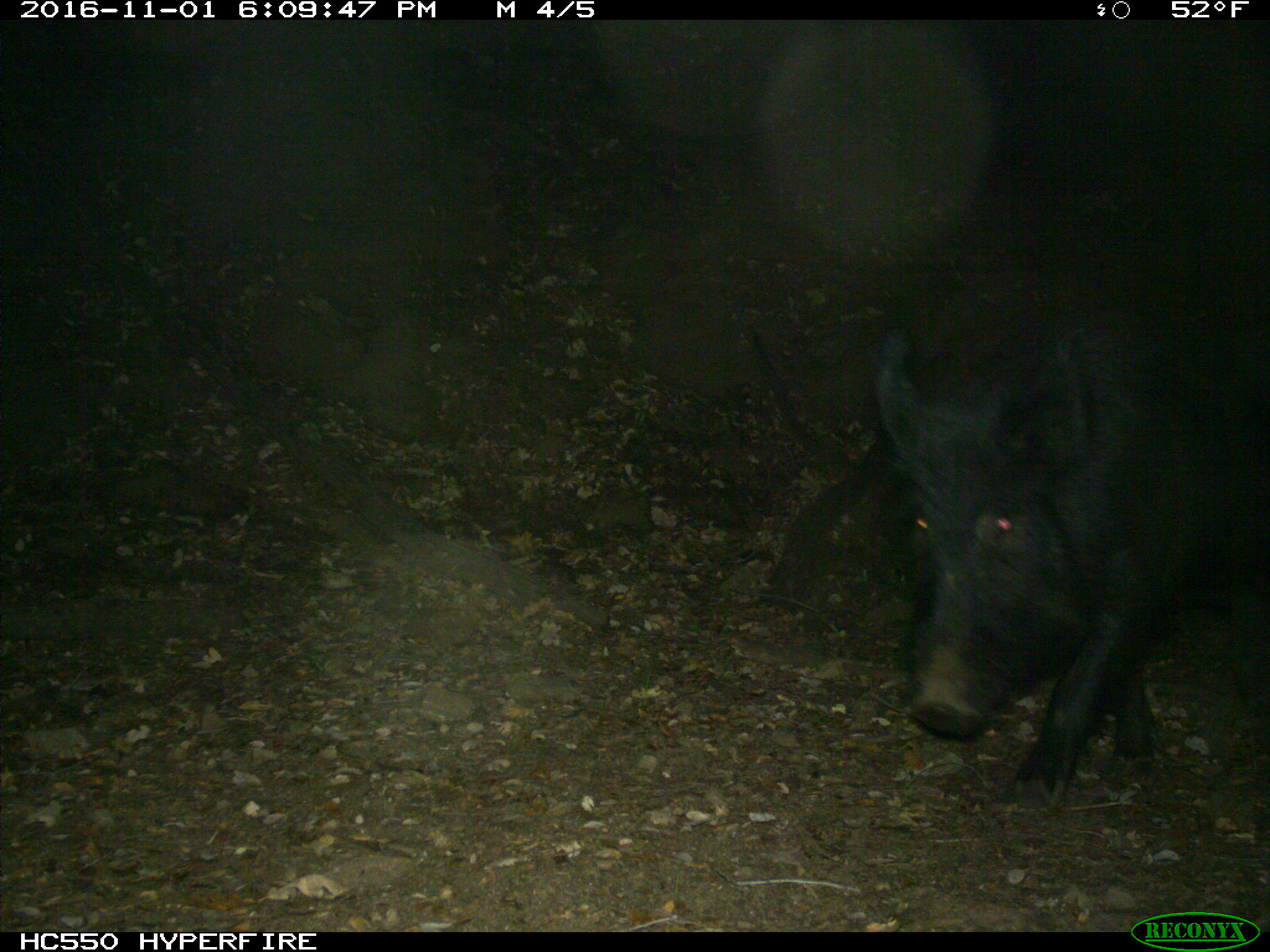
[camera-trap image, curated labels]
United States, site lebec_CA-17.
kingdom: Animalia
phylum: Chordata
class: Mammalia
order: Artiodactyla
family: Suidae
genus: Sus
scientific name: Sus scrofa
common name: wild boar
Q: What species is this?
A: Sus scrofa (wild boar).